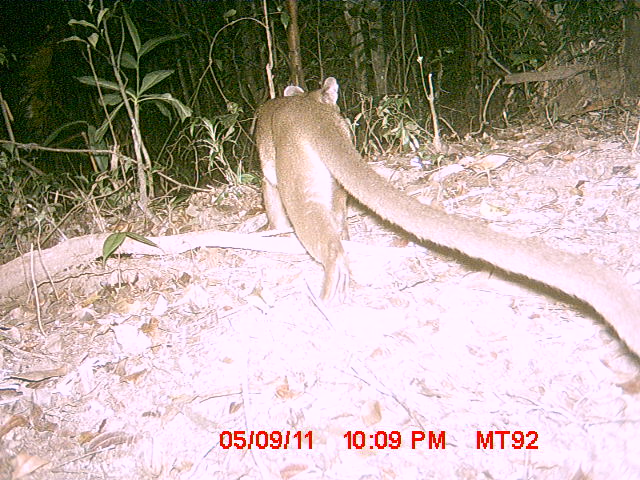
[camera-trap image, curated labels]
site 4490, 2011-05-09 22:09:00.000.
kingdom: Animalia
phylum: Chordata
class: Mammalia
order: Carnivora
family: Eupleridae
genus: Cryptoprocta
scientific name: Cryptoprocta ferox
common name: fossa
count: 1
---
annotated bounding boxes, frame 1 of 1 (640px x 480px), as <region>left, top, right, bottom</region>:
cryptoprocta ferox: <region>253, 74, 640, 357</region>